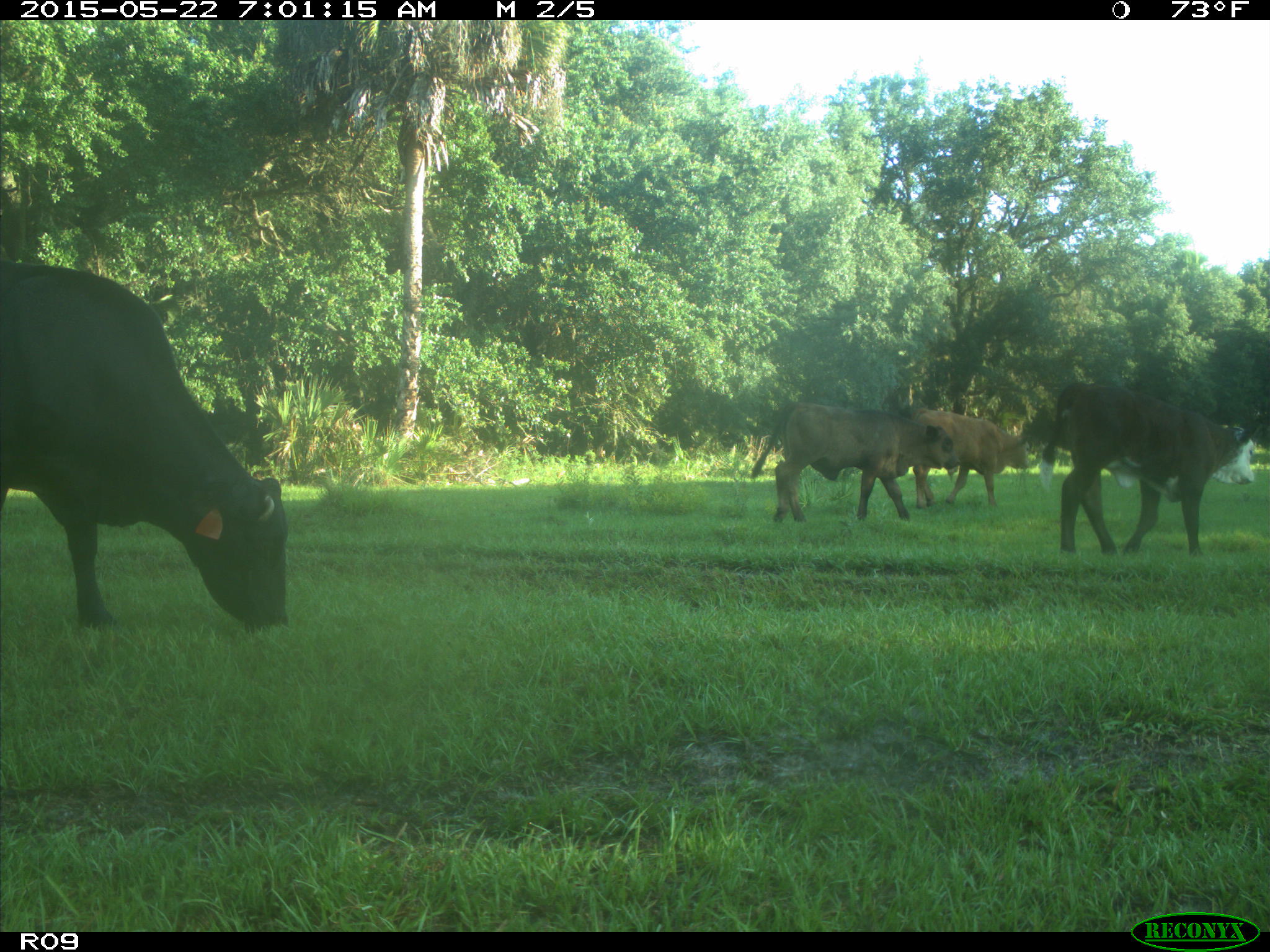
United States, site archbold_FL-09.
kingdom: Animalia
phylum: Chordata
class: Mammalia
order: Artiodactyla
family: Bovidae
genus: Bos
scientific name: Bos taurus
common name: domestic cow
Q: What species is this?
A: Bos taurus (domestic cow).